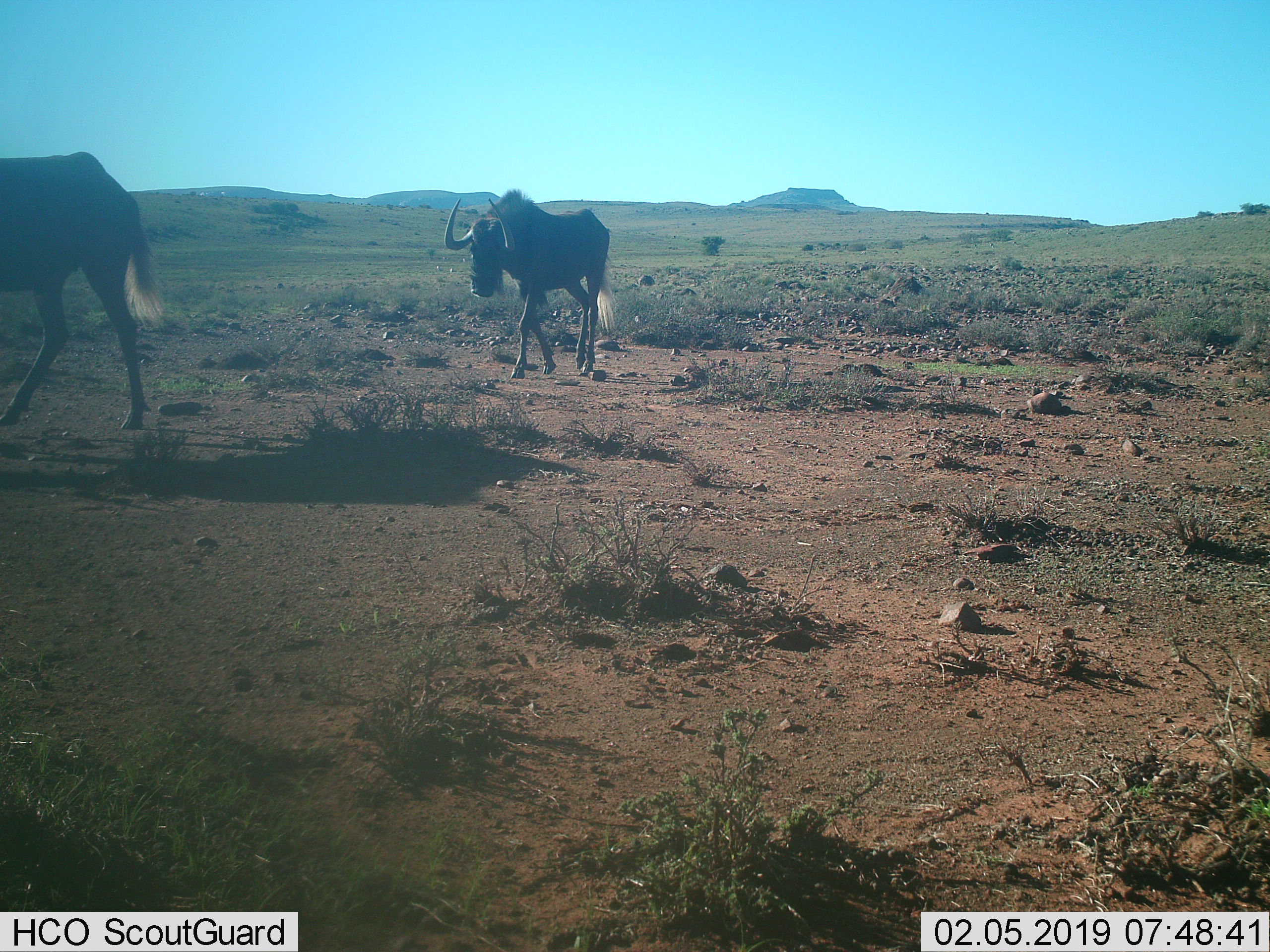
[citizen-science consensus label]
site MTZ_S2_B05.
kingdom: Animalia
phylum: Chordata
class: Mammalia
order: Artiodactyla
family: Bovidae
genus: Connochaetes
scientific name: Connochaetes gnou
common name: black wildebeest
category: wildebeestblack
Wildebeestblack (black wildebeest) (Connochaetes gnou), count 2. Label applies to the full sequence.